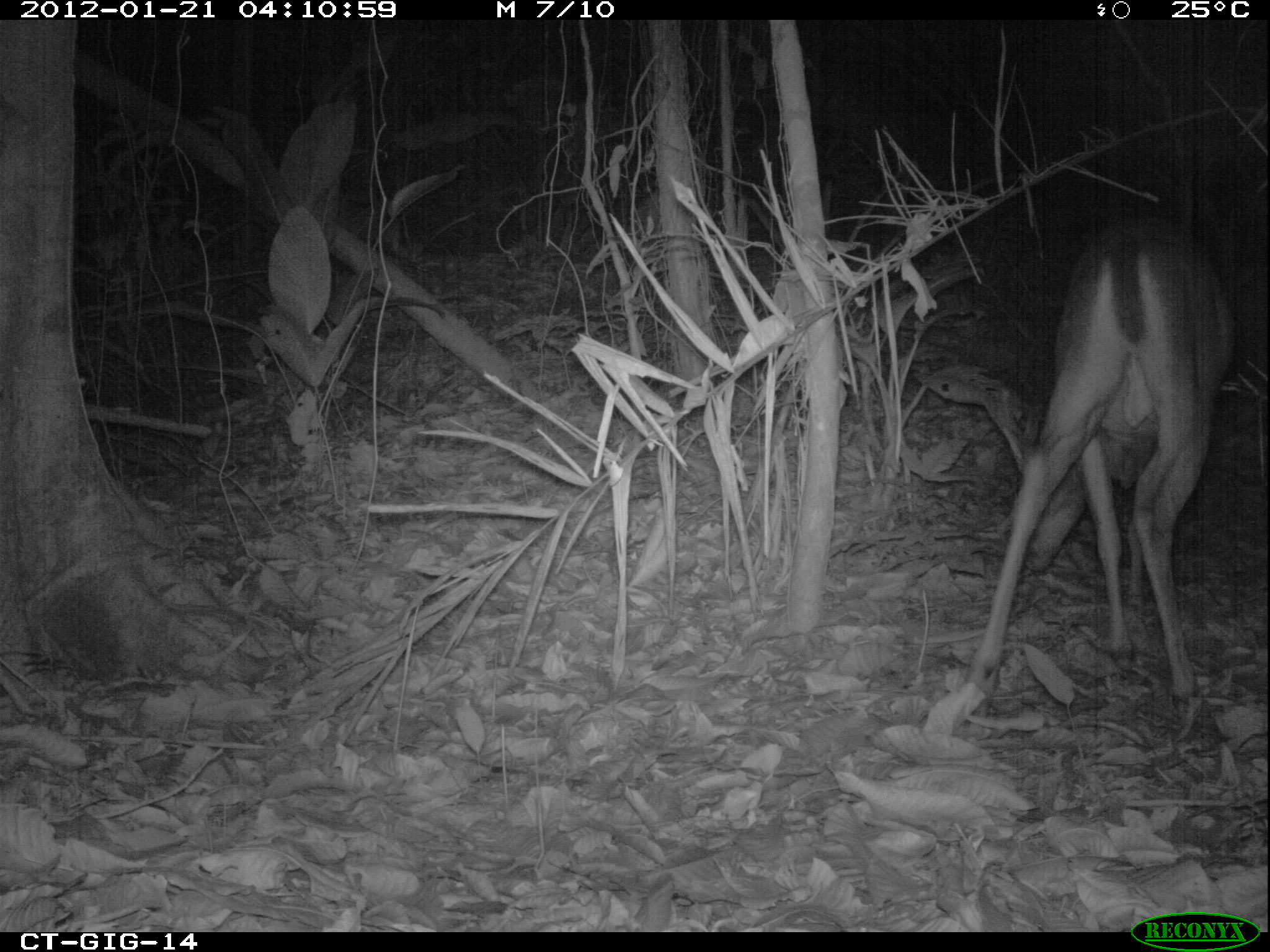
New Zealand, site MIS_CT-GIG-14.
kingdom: Animalia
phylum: Chordata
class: Mammalia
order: Artiodactyla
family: Cervidae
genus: Odocoileus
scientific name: Odocoileus virginianus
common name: white-tailed deer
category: white tailed deer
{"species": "white tailed deer (white-tailed deer) (Odocoileus virginianus)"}